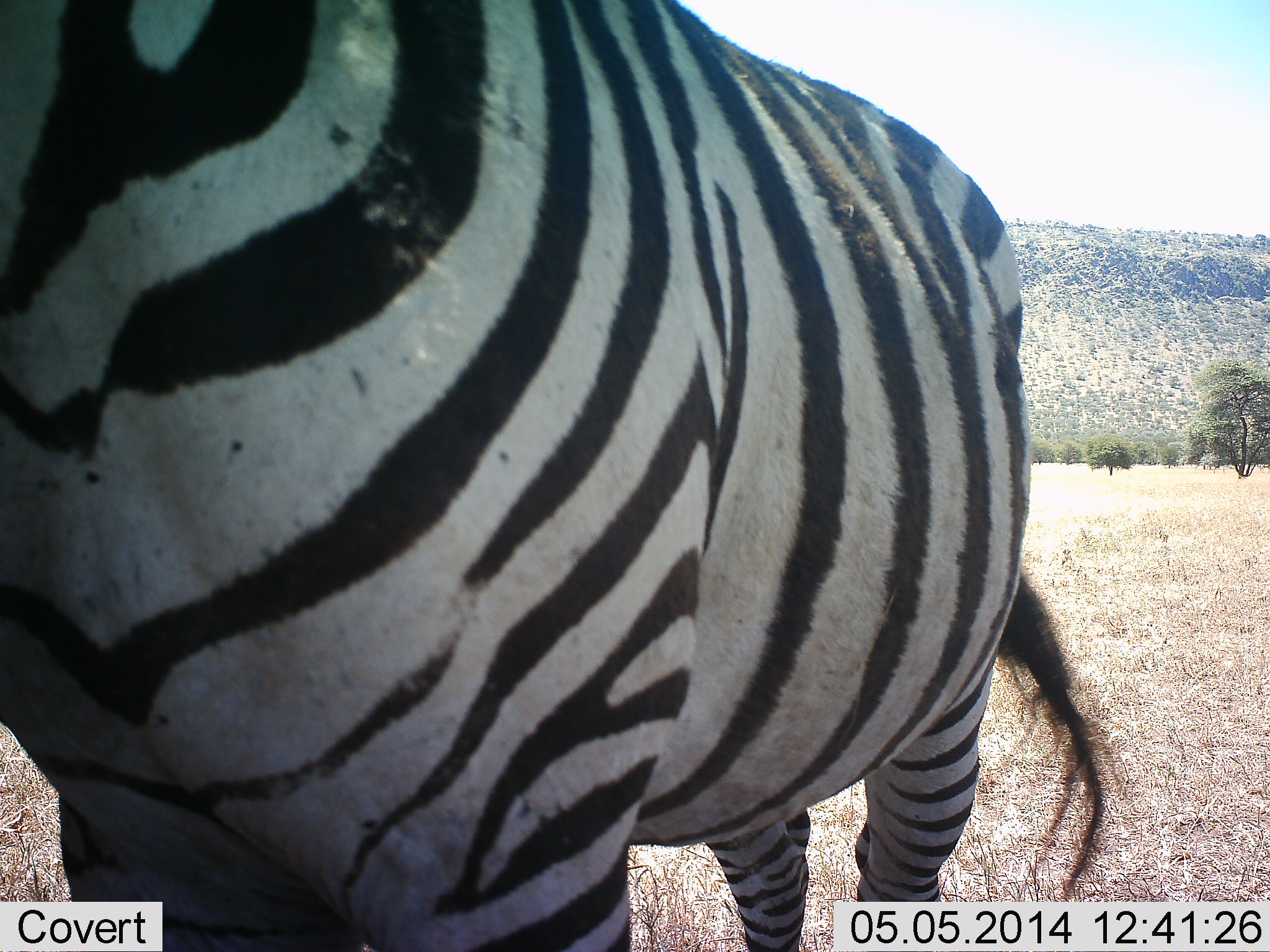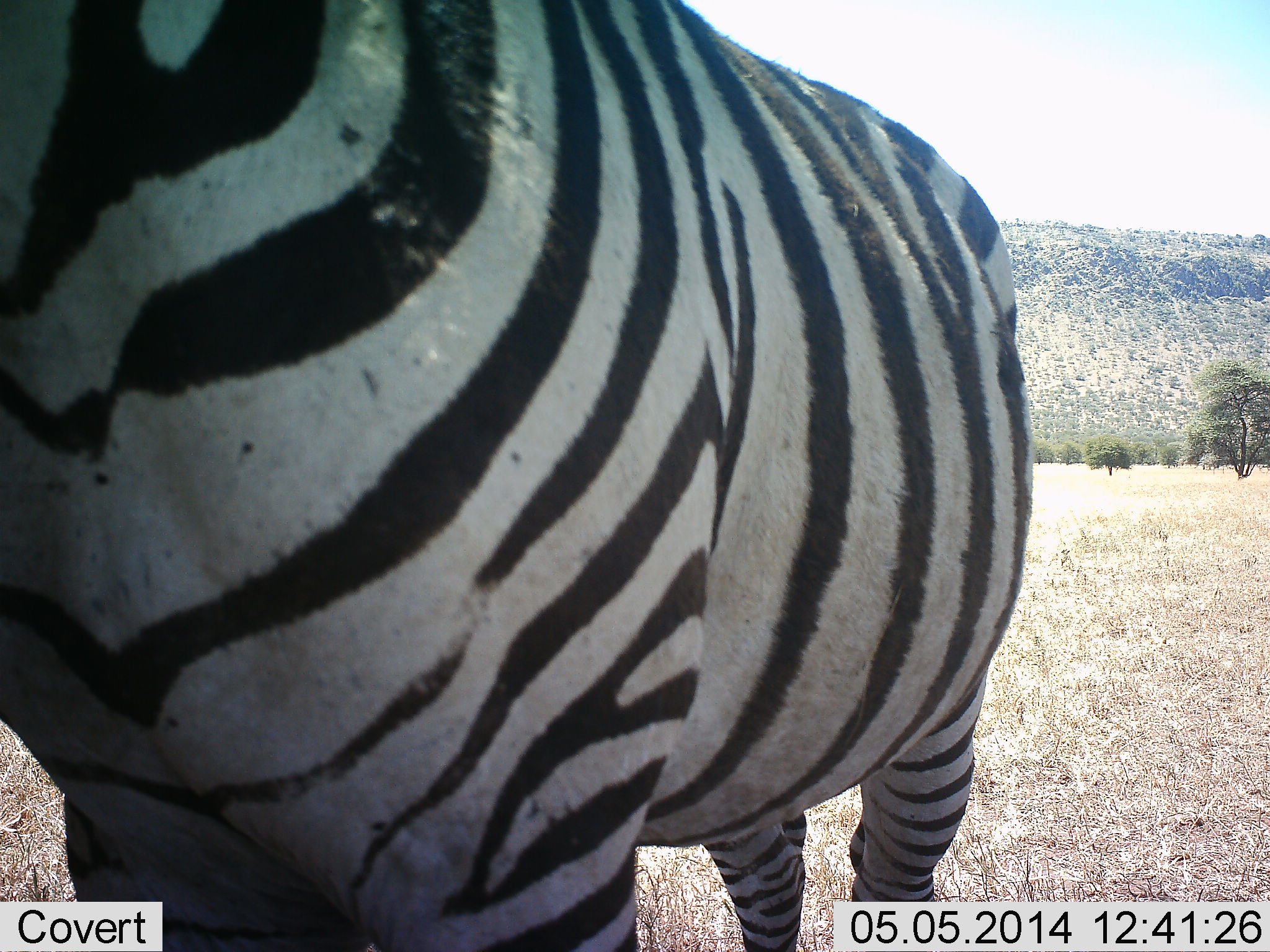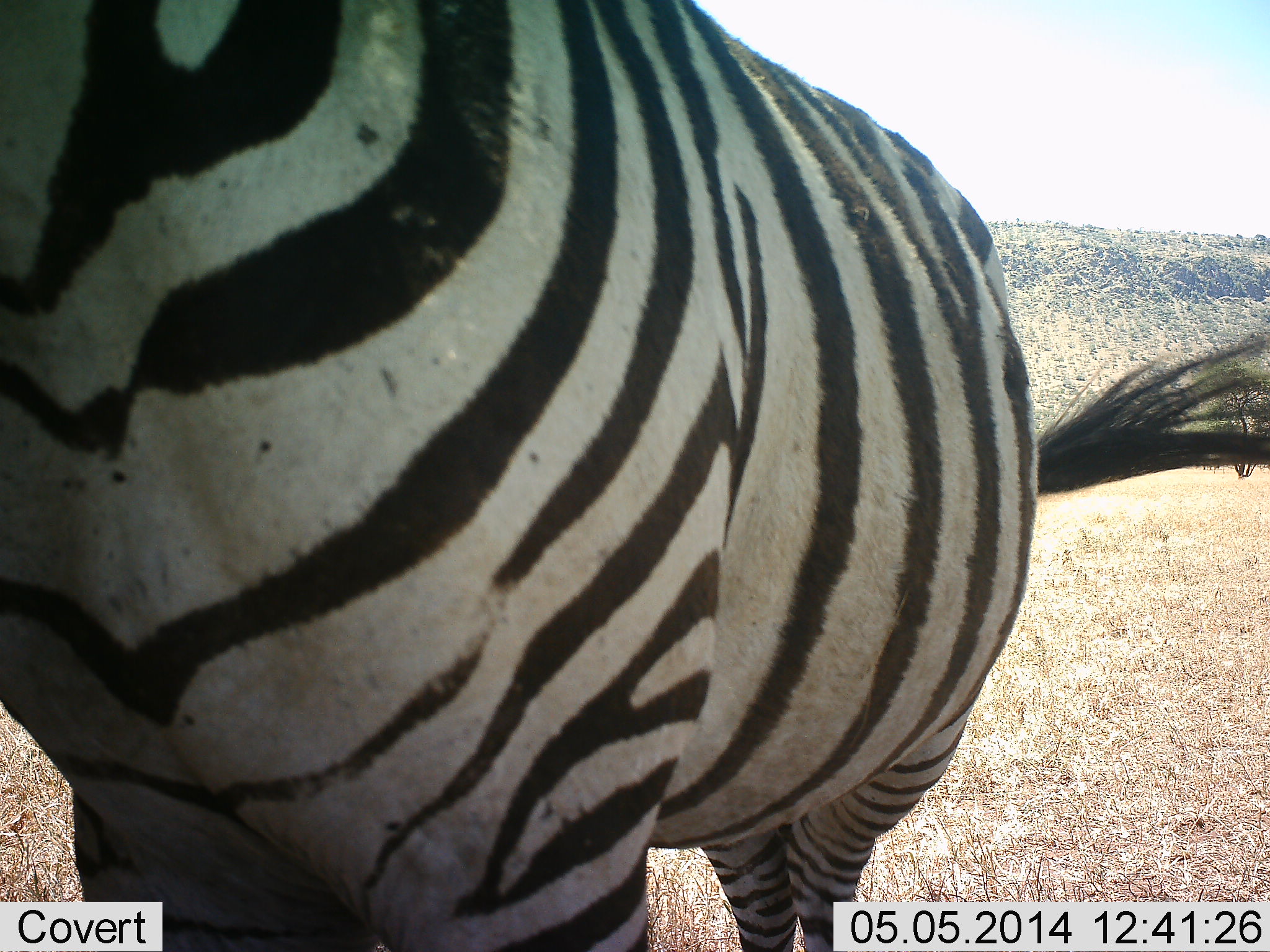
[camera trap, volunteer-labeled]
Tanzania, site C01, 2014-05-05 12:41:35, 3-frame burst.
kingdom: Animalia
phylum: Chordata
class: Mammalia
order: Perissodactyla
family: Equidae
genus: Equus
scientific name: Equus quagga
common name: plains zebra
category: zebra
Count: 1.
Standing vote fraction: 90%.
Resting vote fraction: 0%.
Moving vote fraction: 10%.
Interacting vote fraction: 0%.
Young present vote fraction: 0%.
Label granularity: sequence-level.